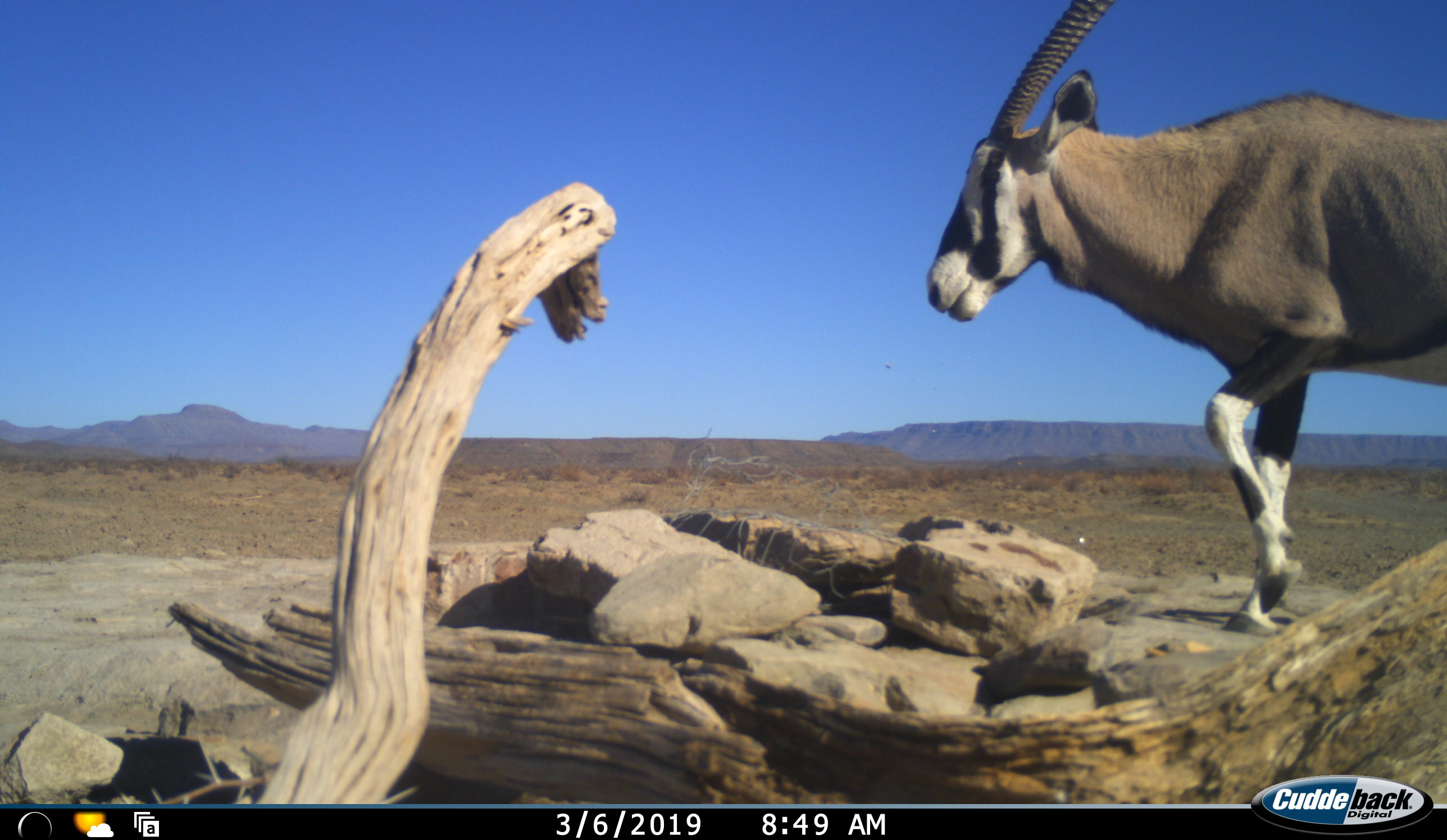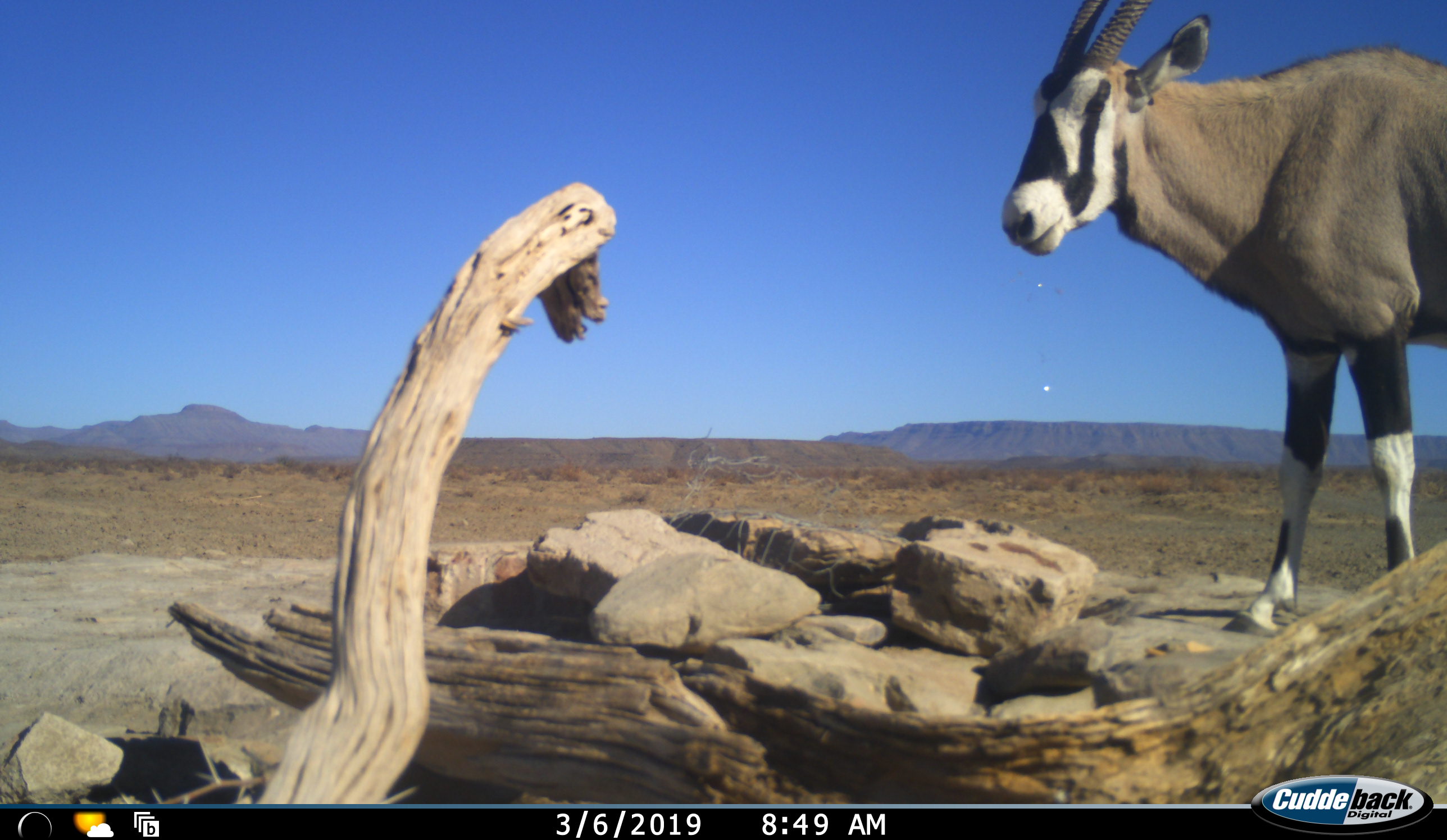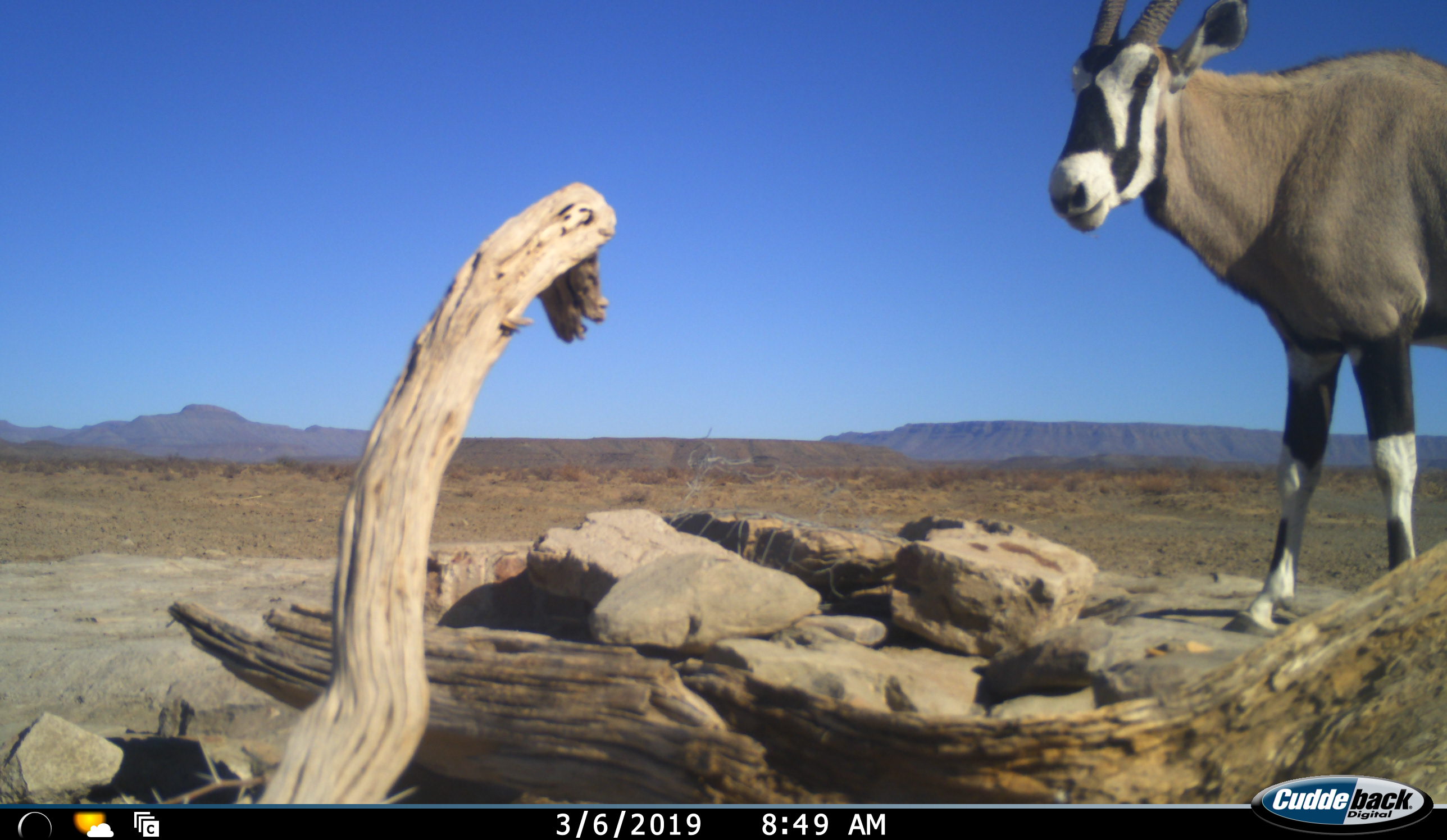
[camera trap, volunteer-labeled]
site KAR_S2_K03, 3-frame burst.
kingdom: Animalia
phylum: Chordata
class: Mammalia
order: Artiodactyla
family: Bovidae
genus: Oryx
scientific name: Oryx gazella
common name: gemsbok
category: oryx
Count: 1.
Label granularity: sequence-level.